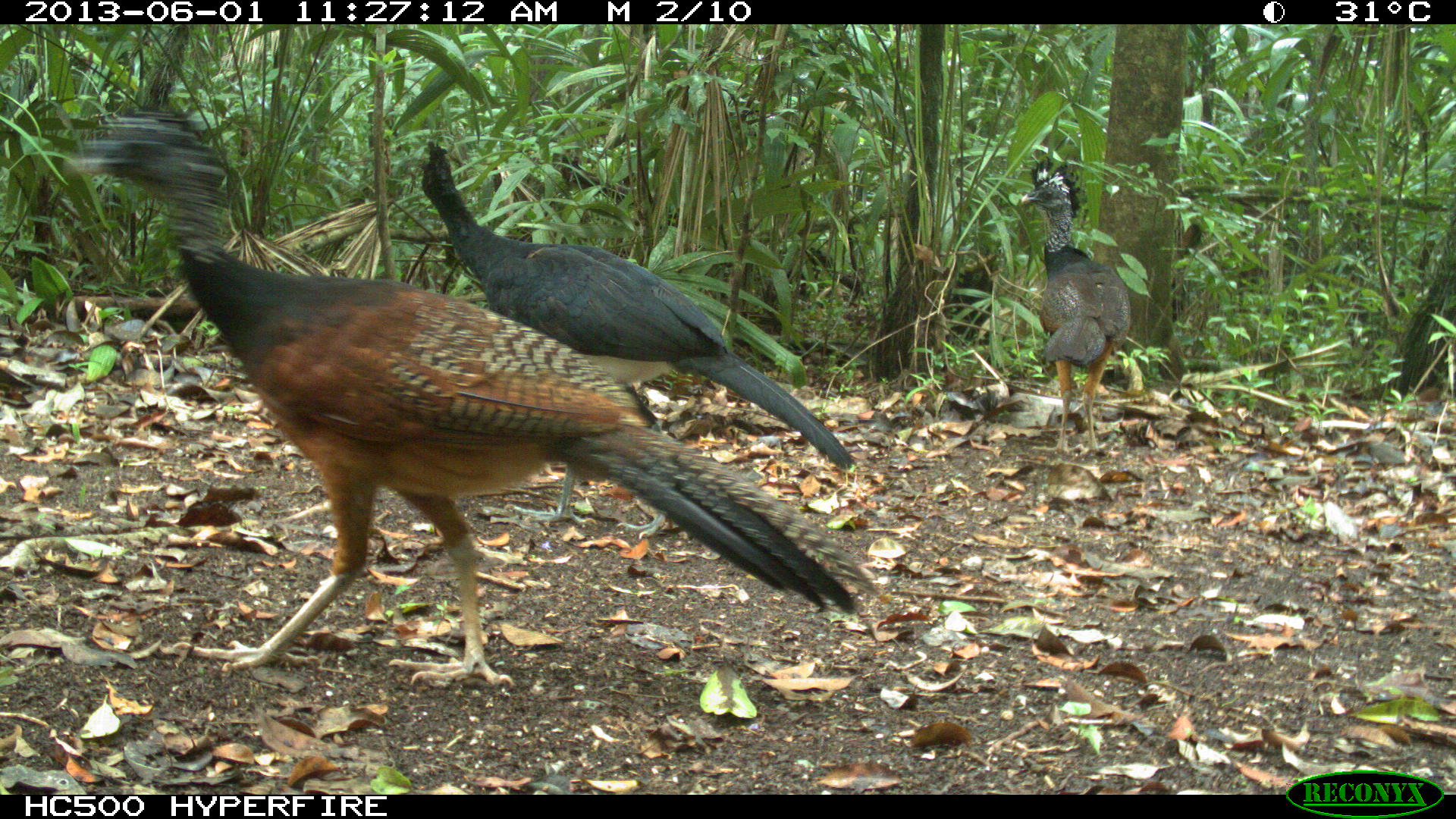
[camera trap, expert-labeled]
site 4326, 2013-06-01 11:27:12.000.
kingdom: Animalia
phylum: Chordata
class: Aves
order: Galliformes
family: Cracidae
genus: Crax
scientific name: Crax rubra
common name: great curassow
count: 3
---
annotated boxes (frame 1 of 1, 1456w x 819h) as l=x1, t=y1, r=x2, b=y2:
crax rubra: l=62, t=100, r=884, b=690; l=416, t=139, r=857, b=540; l=1018, t=155, r=1132, b=459